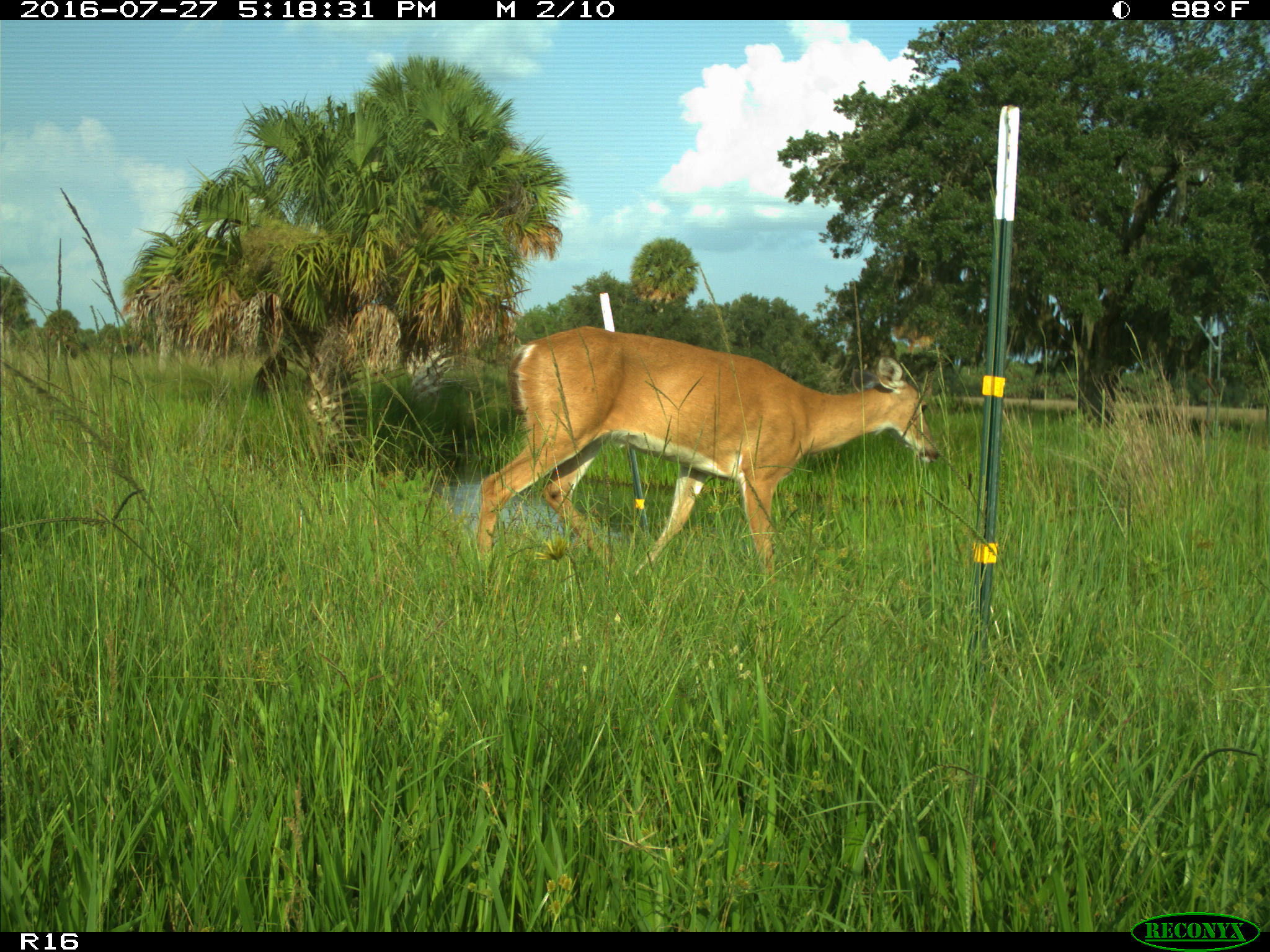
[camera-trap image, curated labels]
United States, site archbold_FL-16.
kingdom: Animalia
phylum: Chordata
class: Mammalia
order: Artiodactyla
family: Cervidae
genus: Odocoileus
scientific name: Odocoileus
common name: deer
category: unidentified deer